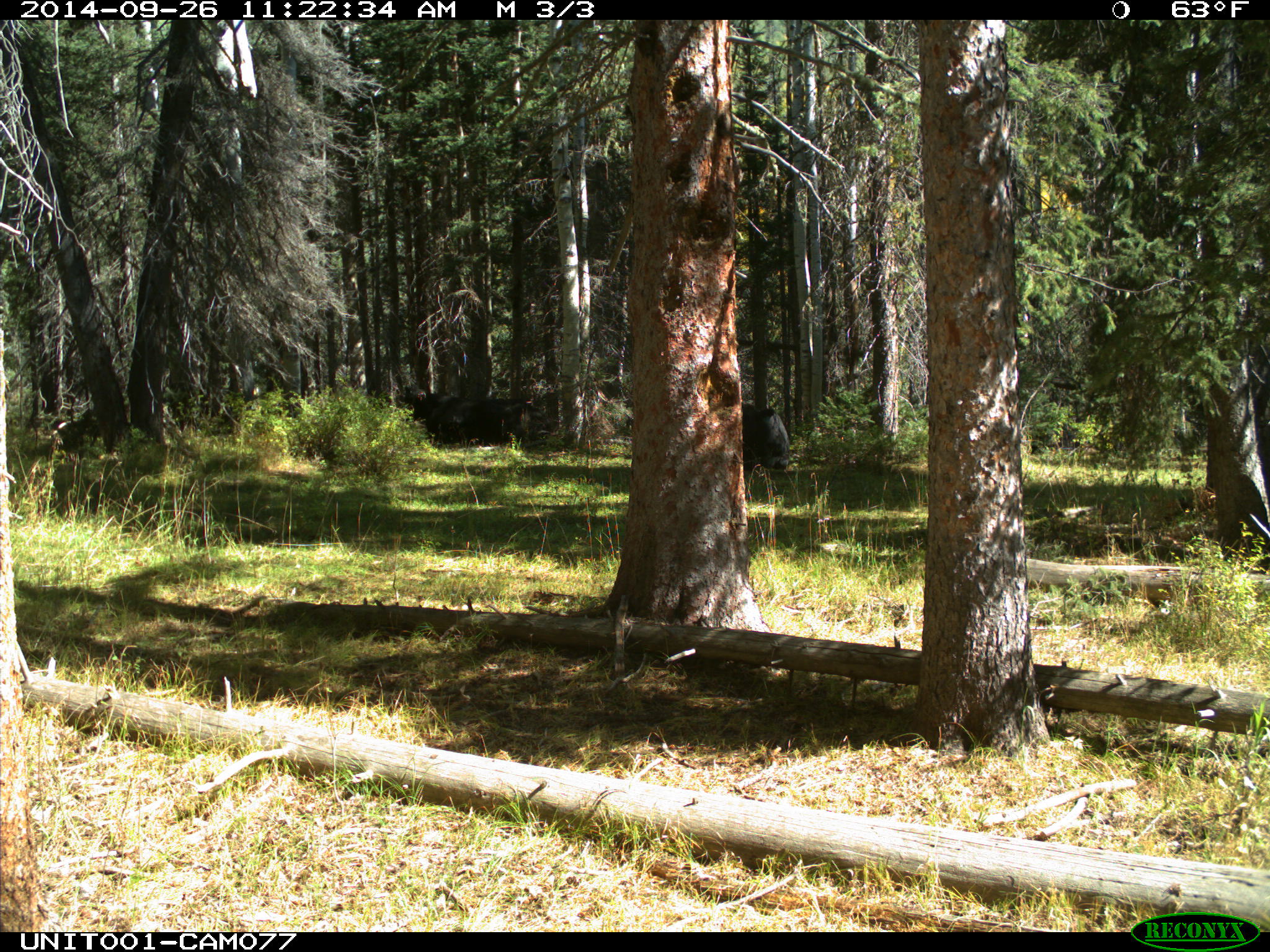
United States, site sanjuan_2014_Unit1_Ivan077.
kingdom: Animalia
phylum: Chordata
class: Mammalia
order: Artiodactyla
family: Bovidae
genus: Bos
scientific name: Bos taurus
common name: domestic cow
Bos taurus (domestic cow).